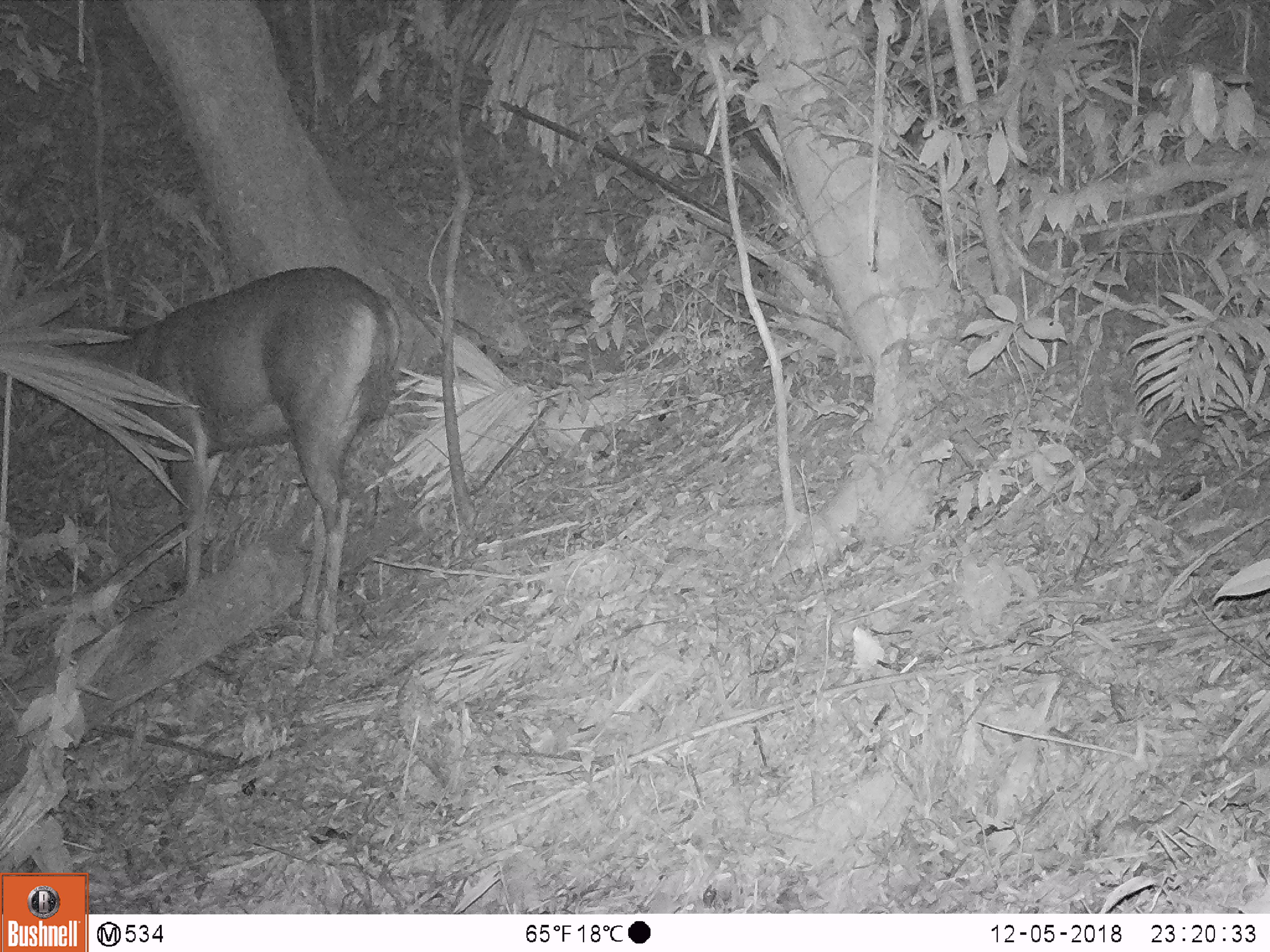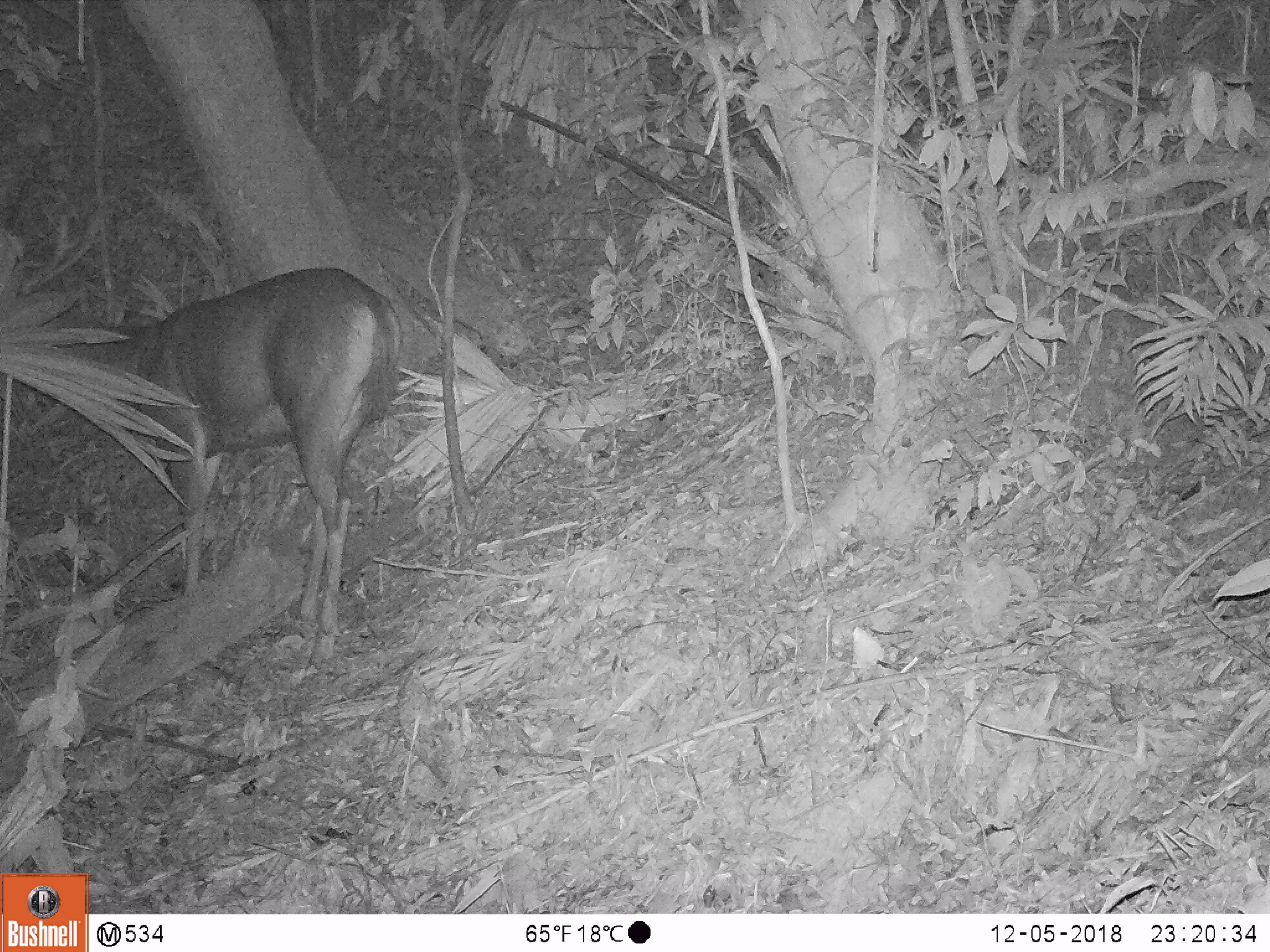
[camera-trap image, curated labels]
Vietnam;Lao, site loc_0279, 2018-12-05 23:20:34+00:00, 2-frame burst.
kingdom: Animalia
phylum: Chordata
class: Mammalia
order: Artiodactyla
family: Cervidae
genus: Rusa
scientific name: Rusa unicolor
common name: sambar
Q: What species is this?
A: Sambar (Rusa unicolor).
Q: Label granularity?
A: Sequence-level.